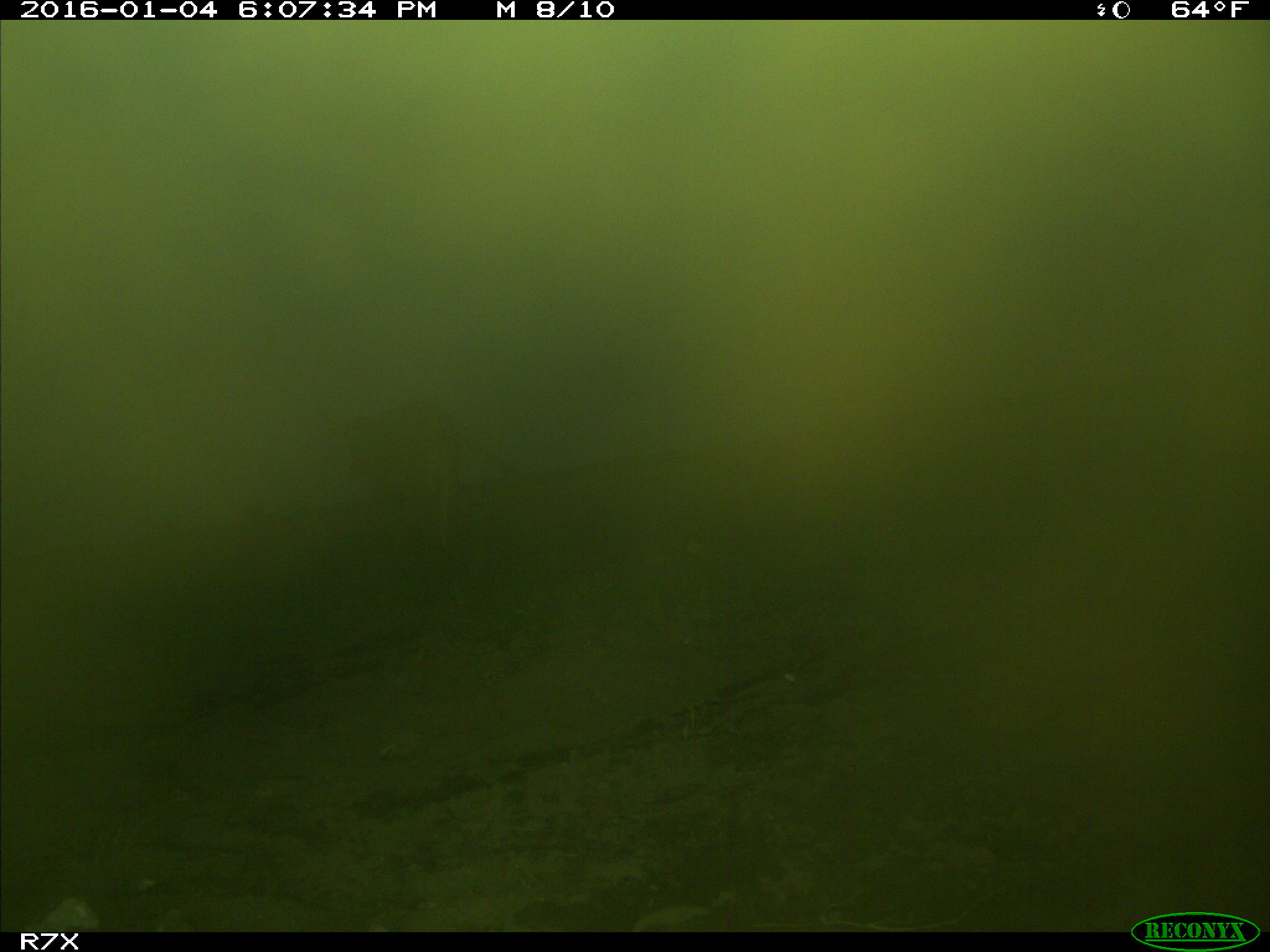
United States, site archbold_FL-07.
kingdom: Animalia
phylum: Chordata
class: Mammalia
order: Artiodactyla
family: Bovidae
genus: Bos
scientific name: Bos taurus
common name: domestic cow